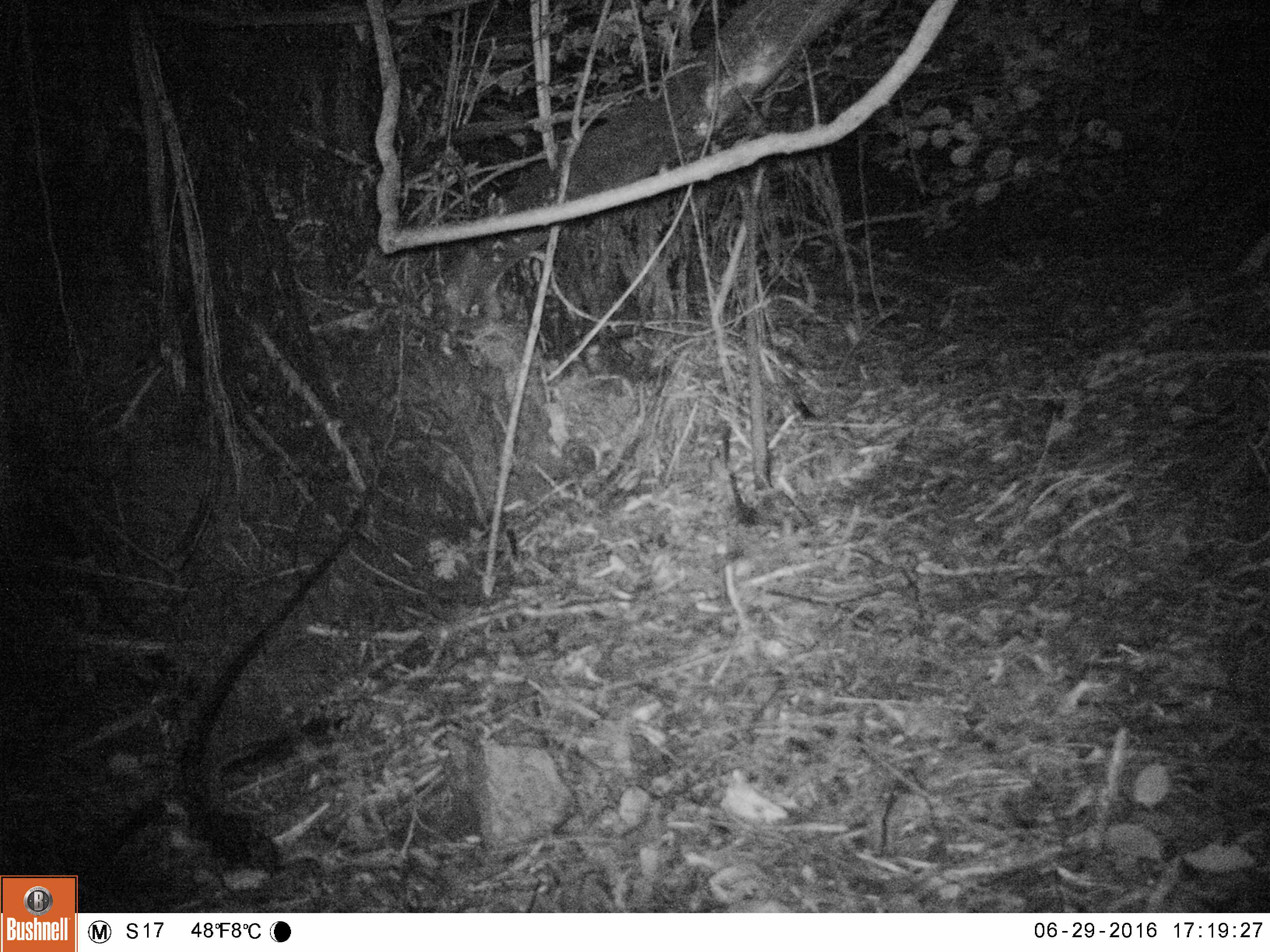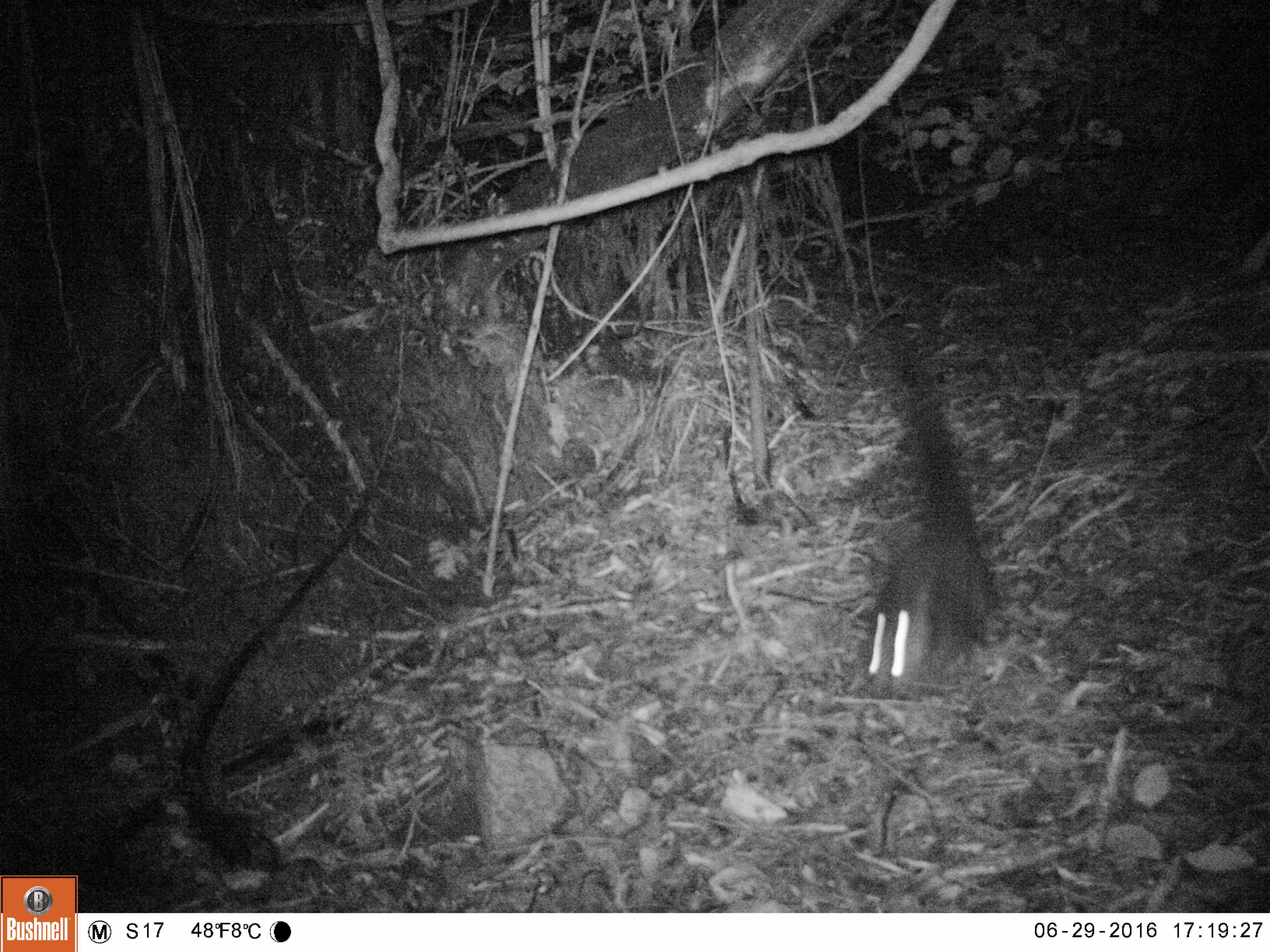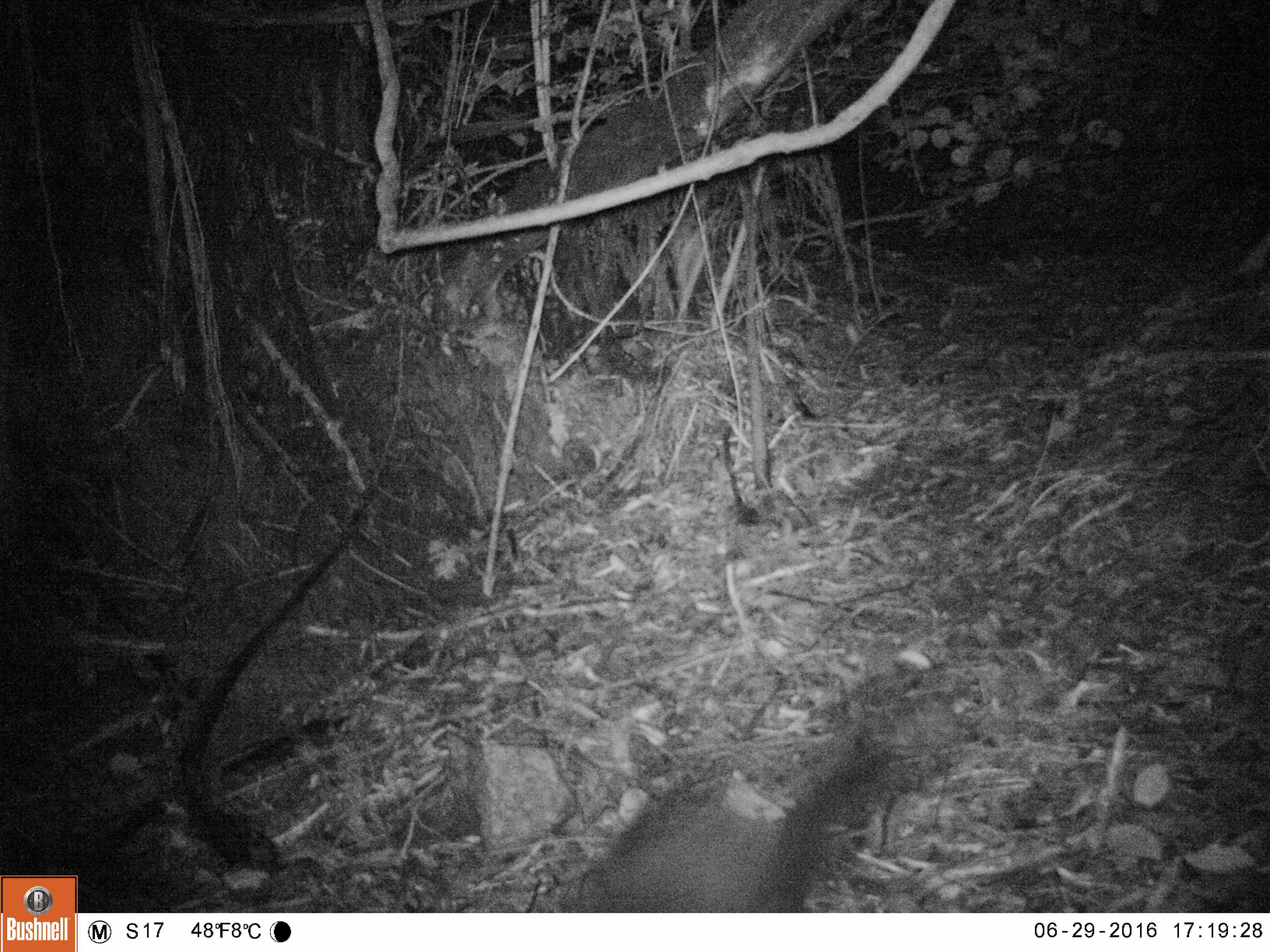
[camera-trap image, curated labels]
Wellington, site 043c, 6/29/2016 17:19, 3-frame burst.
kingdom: Animalia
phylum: Chordata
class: Mammalia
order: Didelphimorphia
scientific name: Didelphimorphia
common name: possum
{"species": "possum (Didelphimorphia)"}